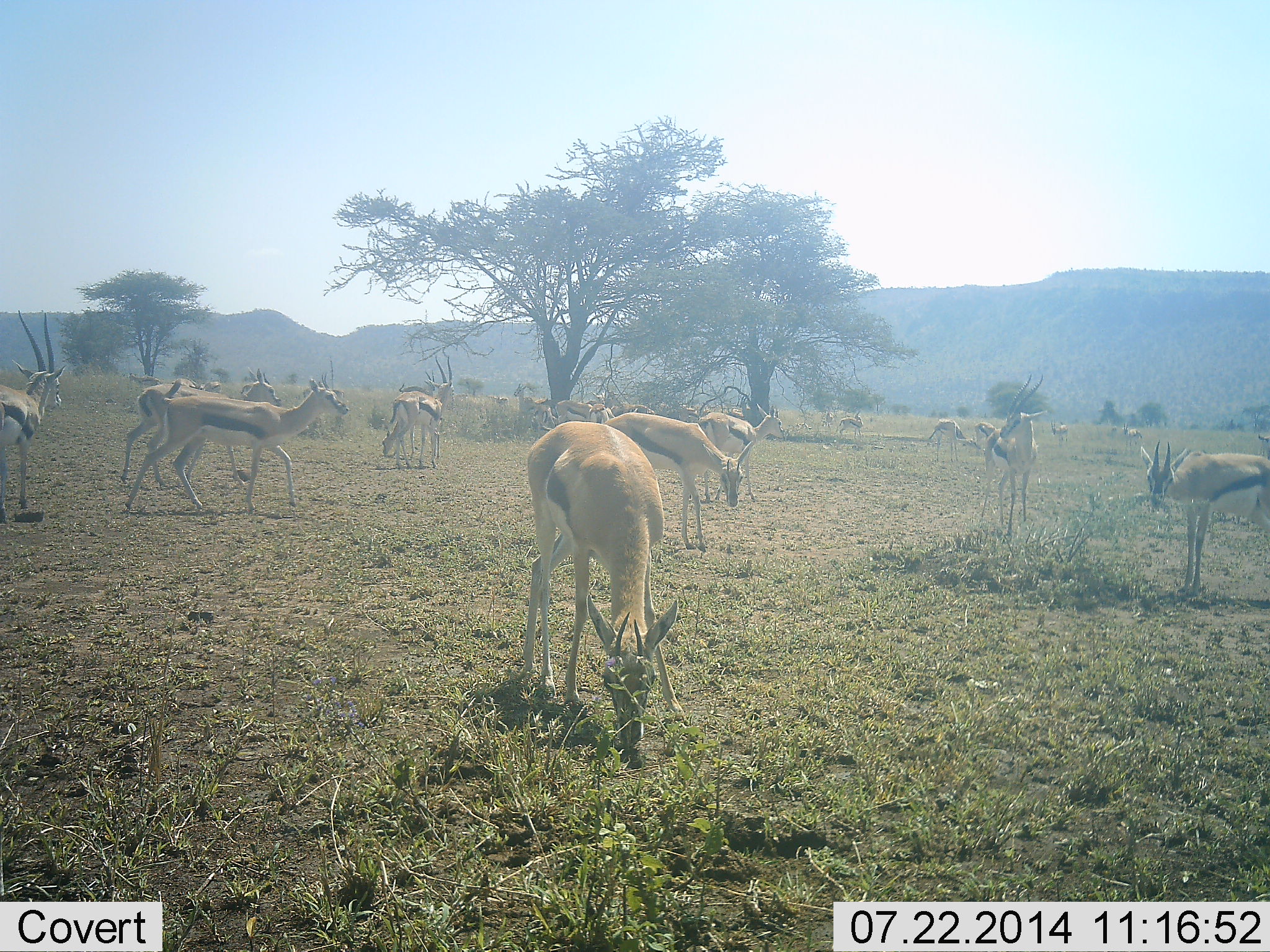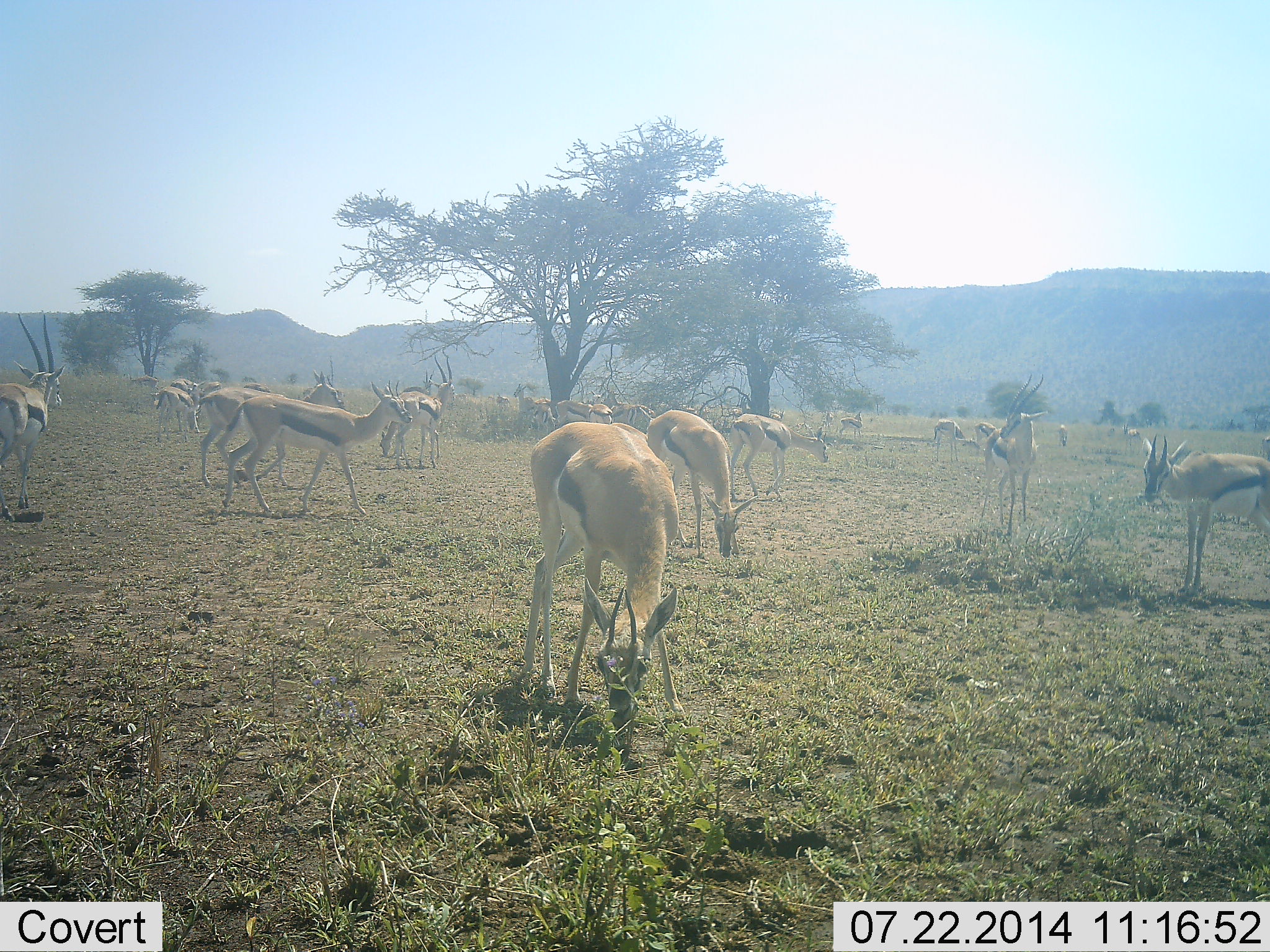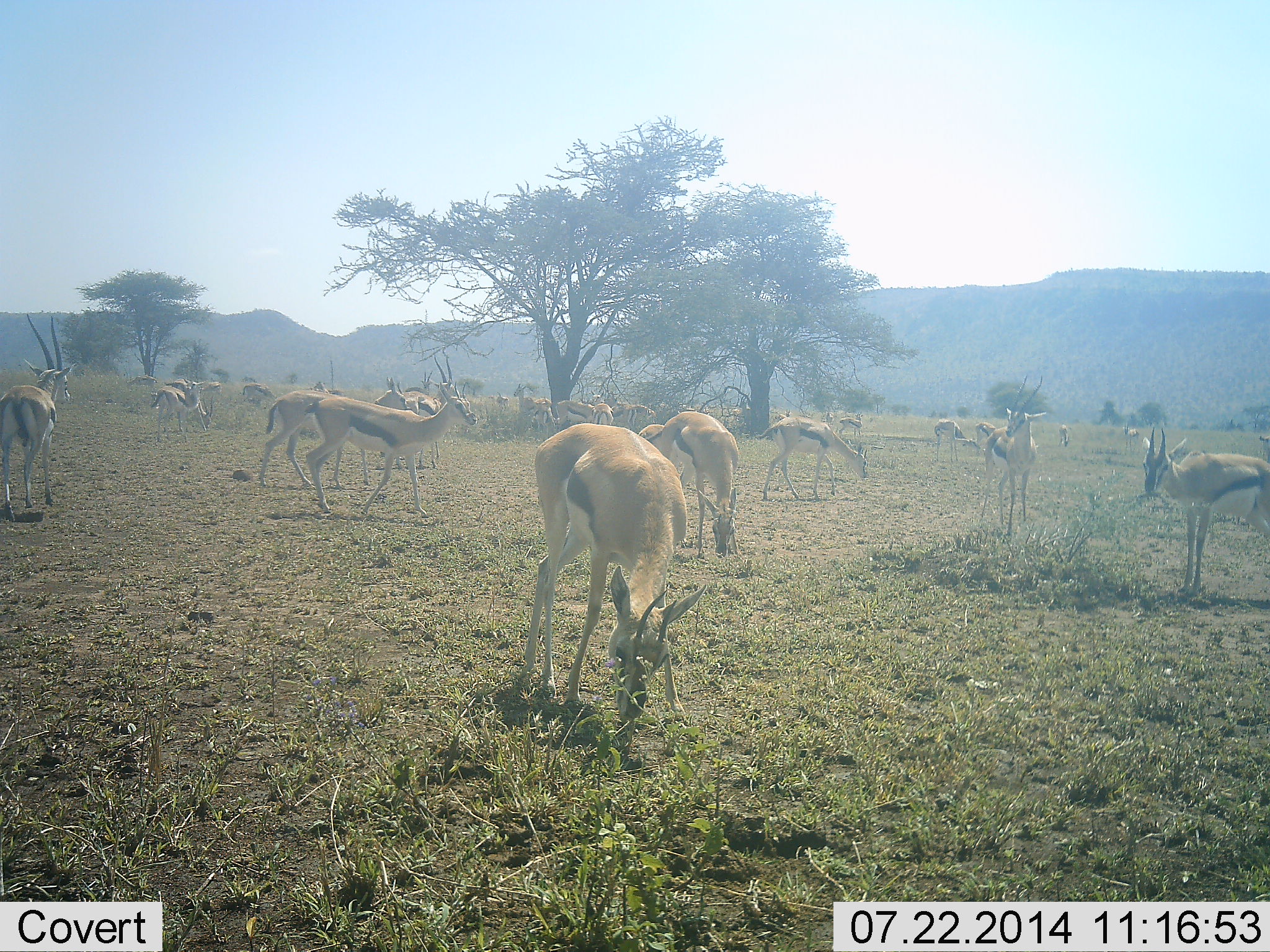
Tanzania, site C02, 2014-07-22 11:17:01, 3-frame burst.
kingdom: Animalia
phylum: Chordata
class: Mammalia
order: Artiodactyla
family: Bovidae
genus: Eudorcas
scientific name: Eudorcas thomsonii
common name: thomson's gazelle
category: gazellethomsons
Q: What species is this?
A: Gazellethomsons (thomson's gazelle) (Eudorcas thomsonii).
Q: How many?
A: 11-50.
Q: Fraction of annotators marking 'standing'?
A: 50%.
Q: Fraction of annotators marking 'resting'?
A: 10%.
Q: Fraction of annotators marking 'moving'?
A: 50%.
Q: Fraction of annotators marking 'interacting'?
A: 20%.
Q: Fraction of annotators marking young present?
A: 0%.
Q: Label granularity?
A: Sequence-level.